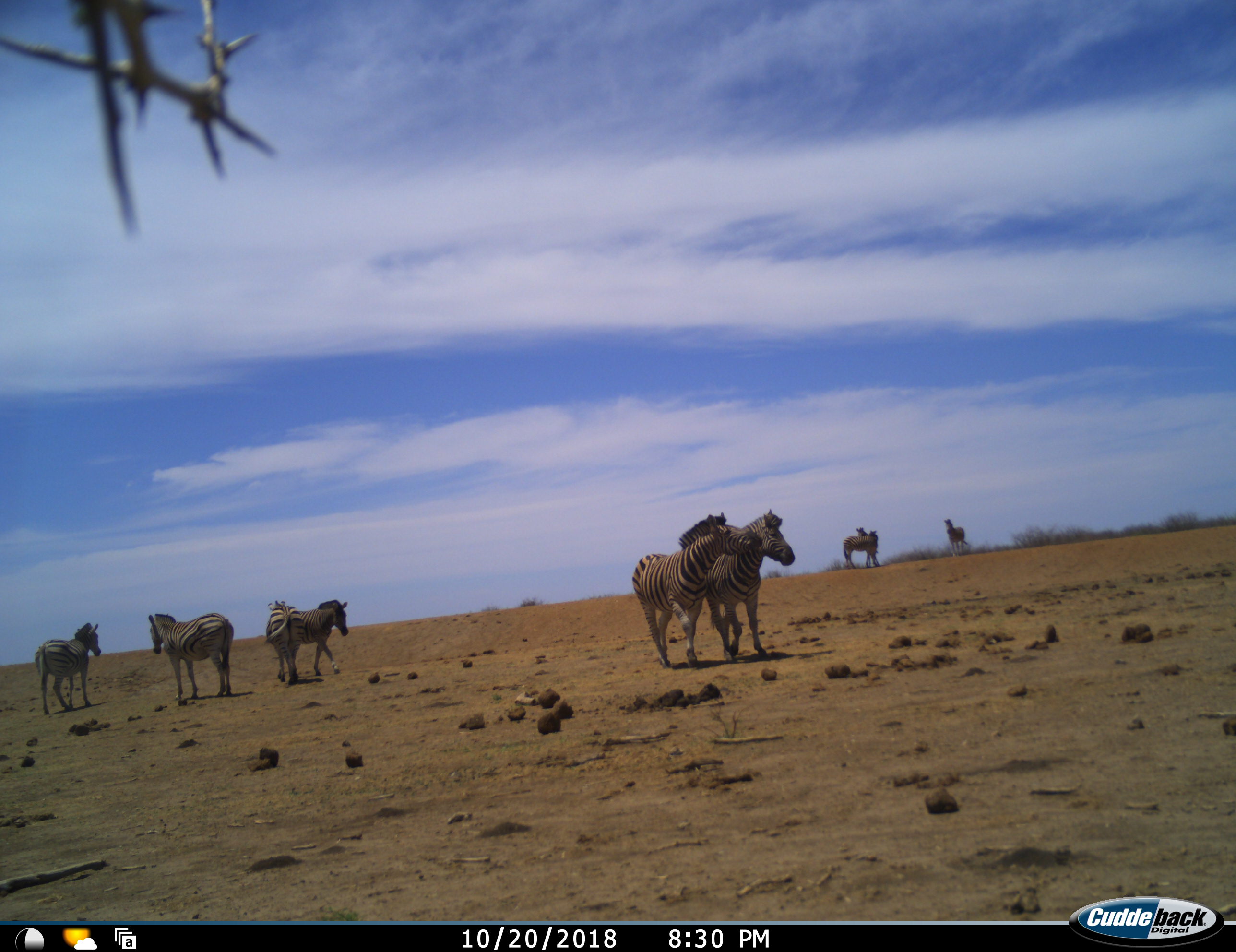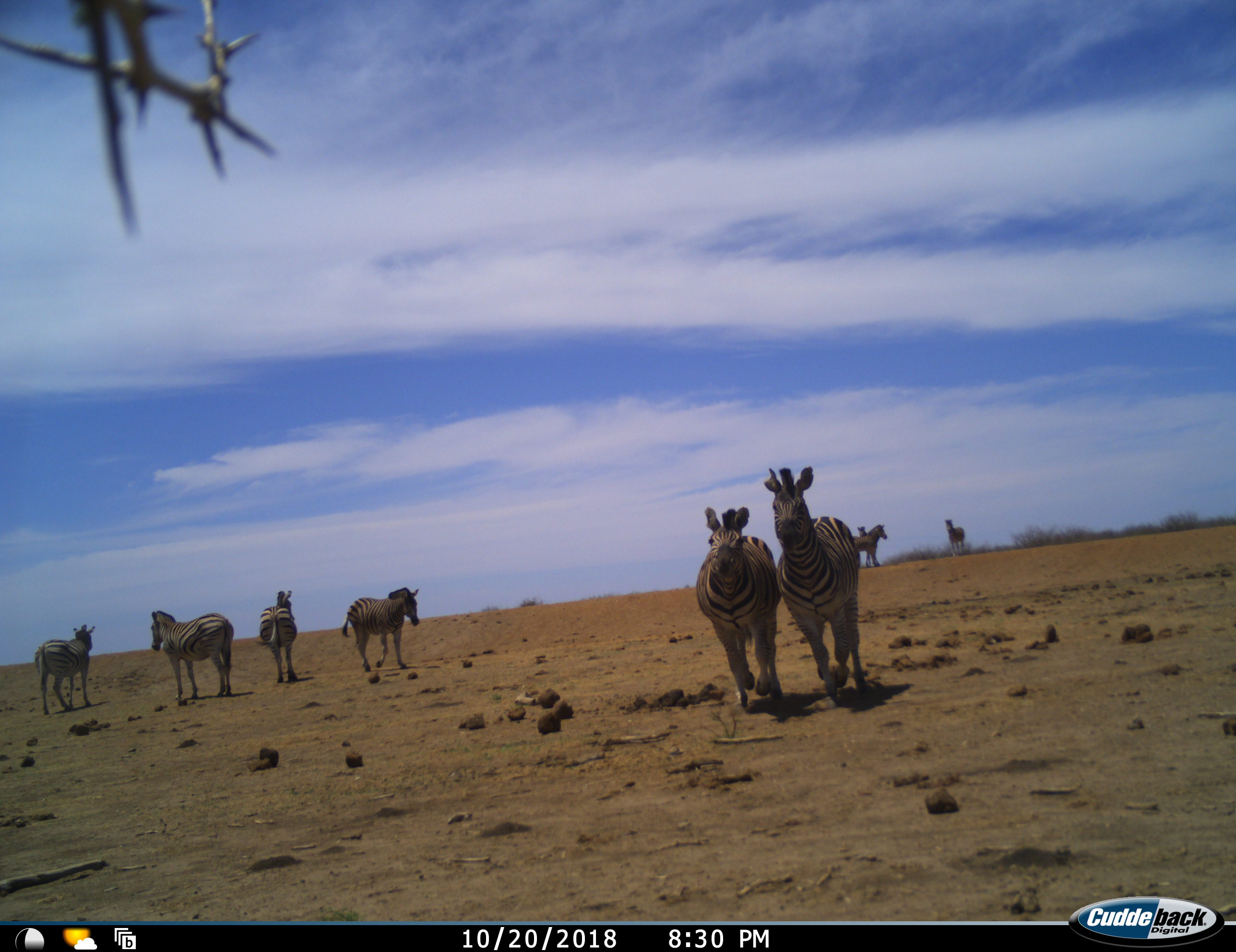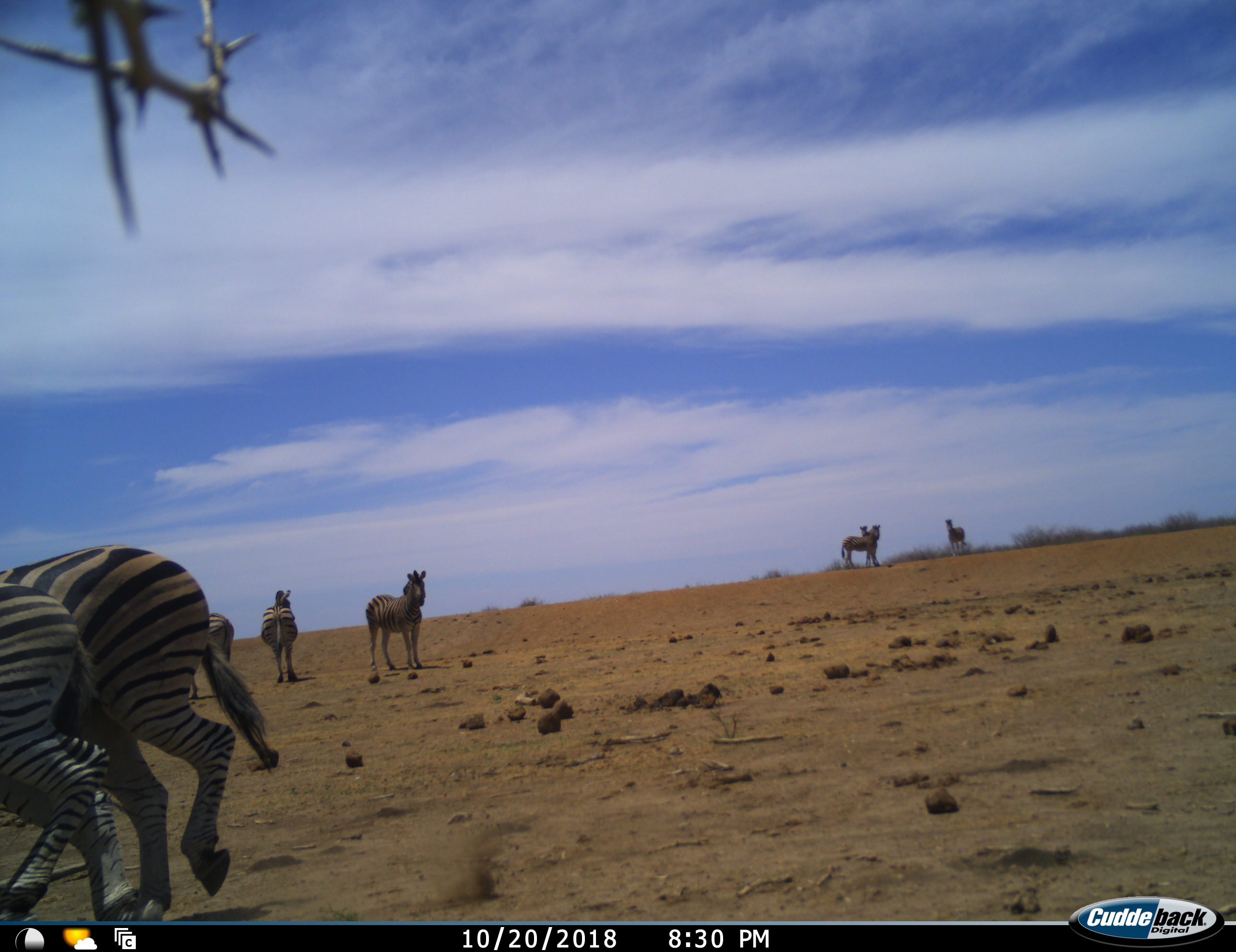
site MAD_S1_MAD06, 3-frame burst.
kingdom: Animalia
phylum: Chordata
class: Mammalia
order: Perissodactyla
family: Equidae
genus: Equus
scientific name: Equus quagga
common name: plains zebra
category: zebraplains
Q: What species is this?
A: Zebraplains (plains zebra) (Equus quagga).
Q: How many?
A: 9.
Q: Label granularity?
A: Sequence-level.